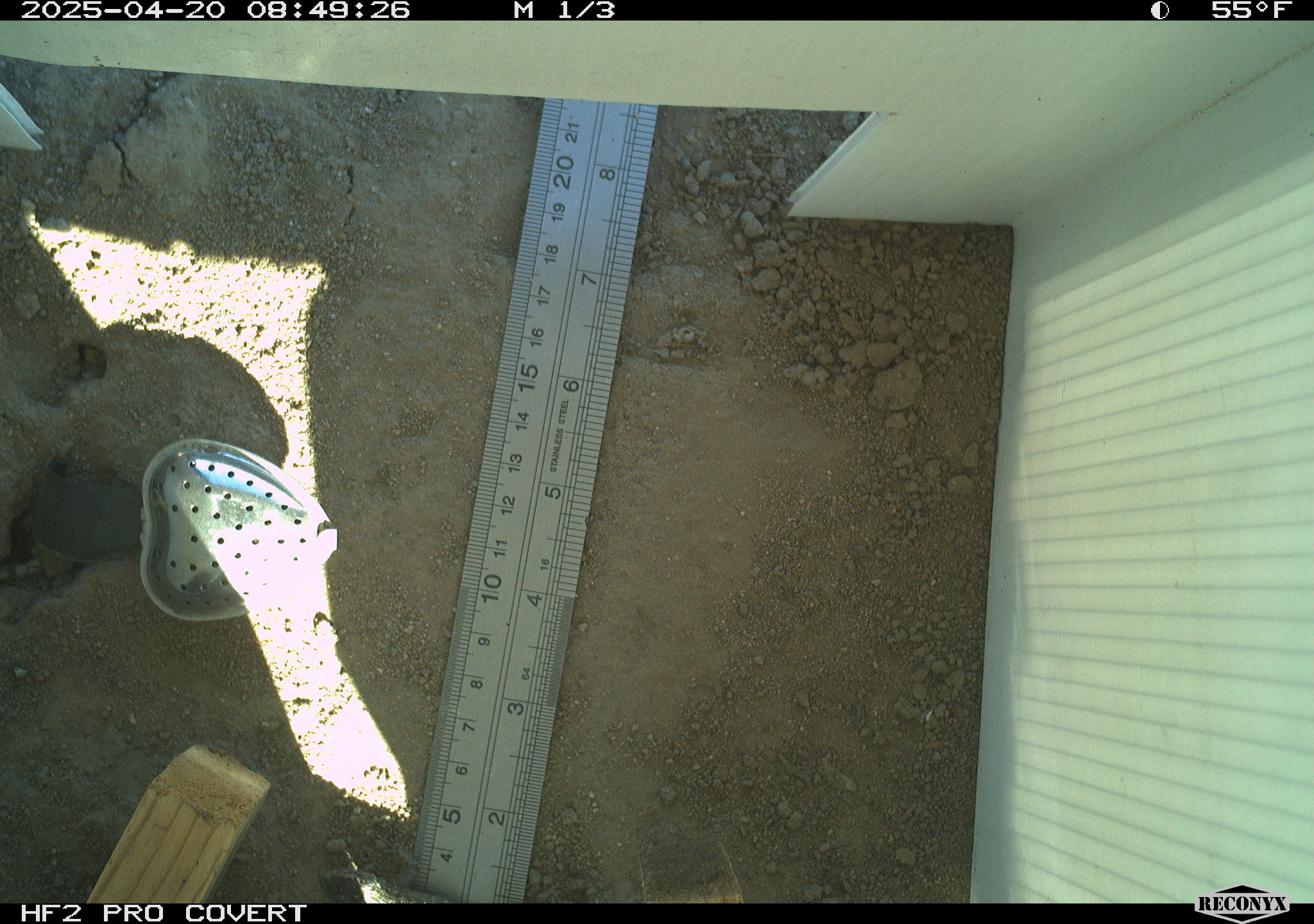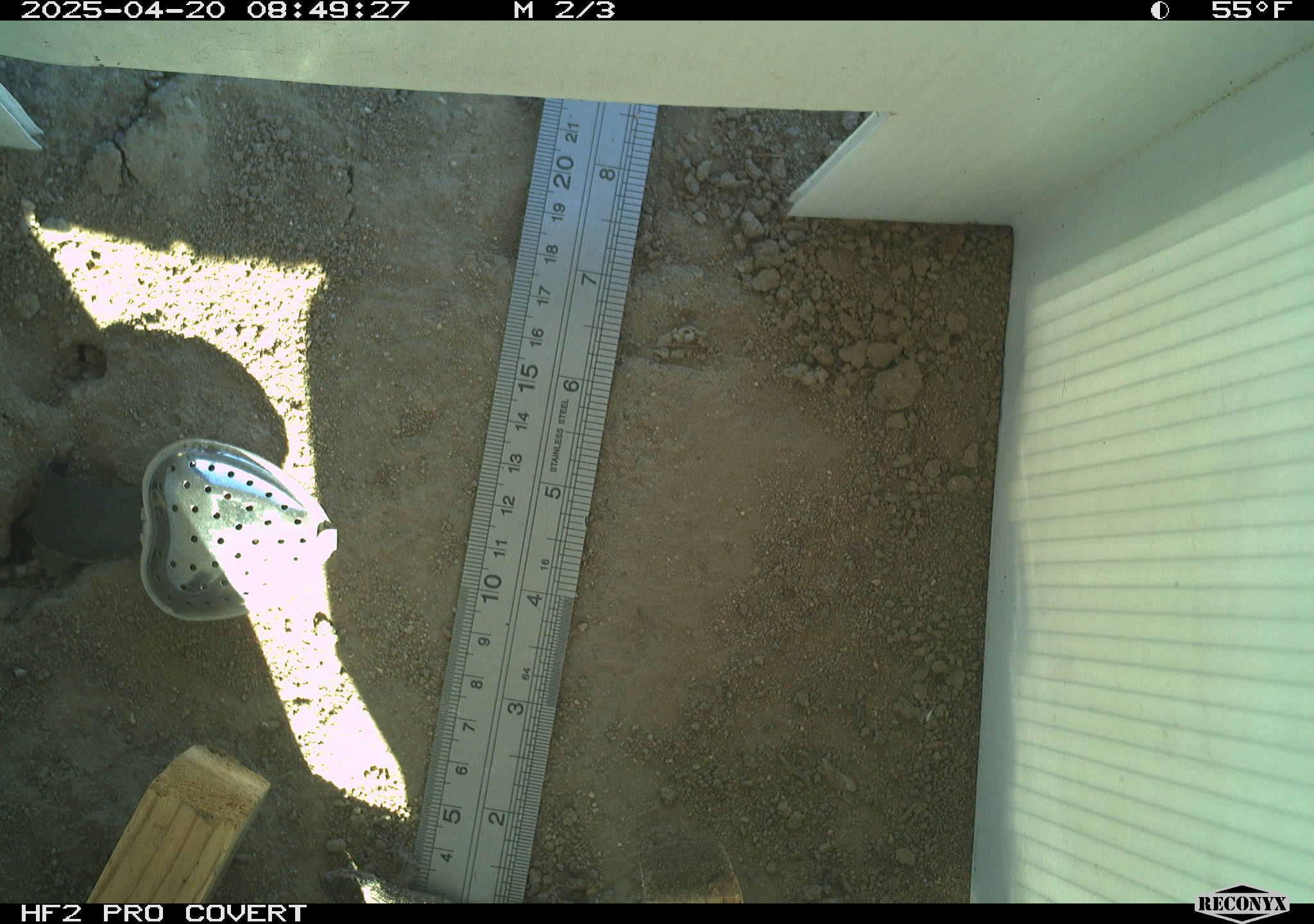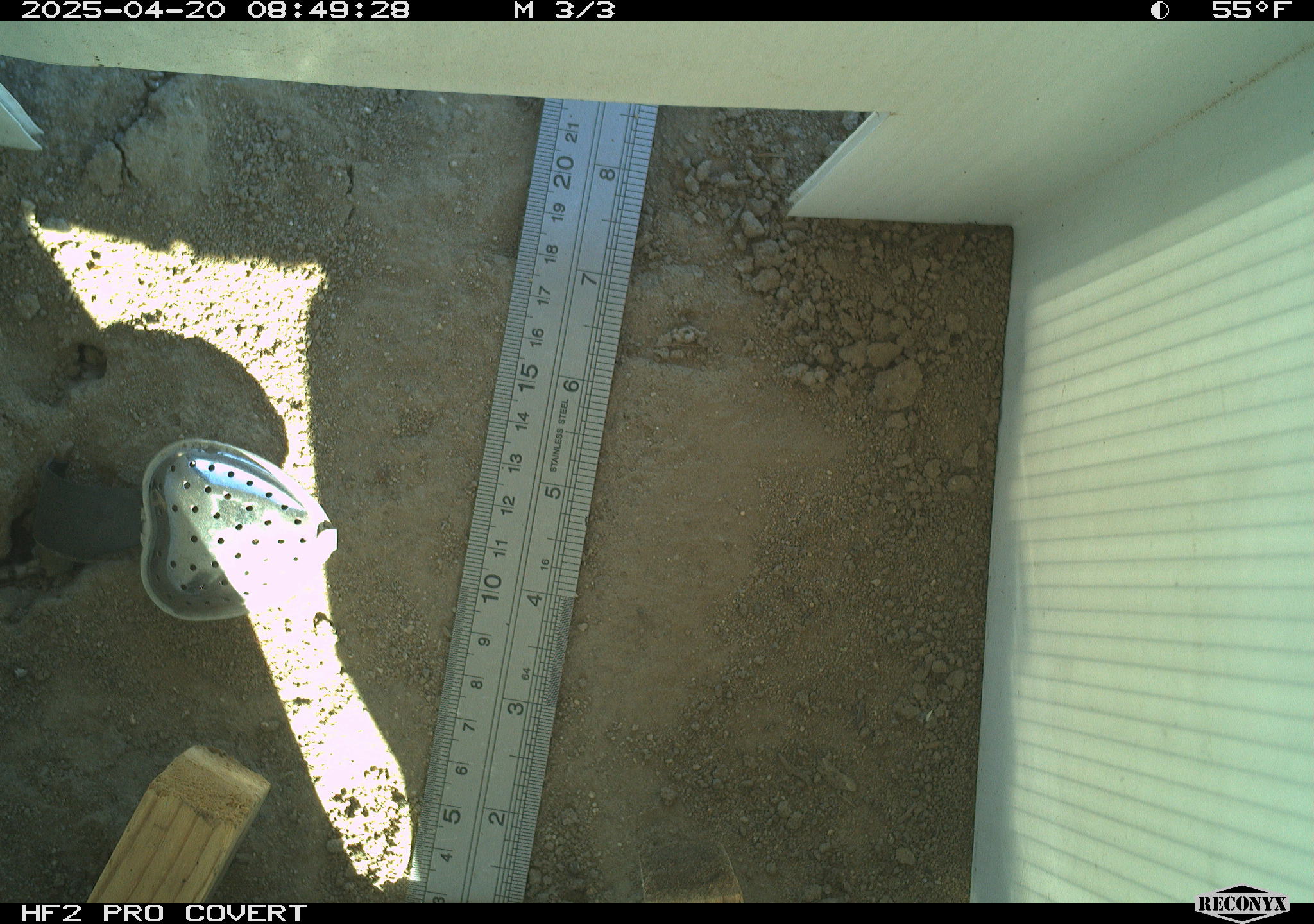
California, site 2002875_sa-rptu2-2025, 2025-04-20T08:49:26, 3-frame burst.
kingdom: Animalia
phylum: Chordata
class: Reptilia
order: Squamata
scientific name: Squamata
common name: lizards and snakes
Lizards and snakes (Squamata).